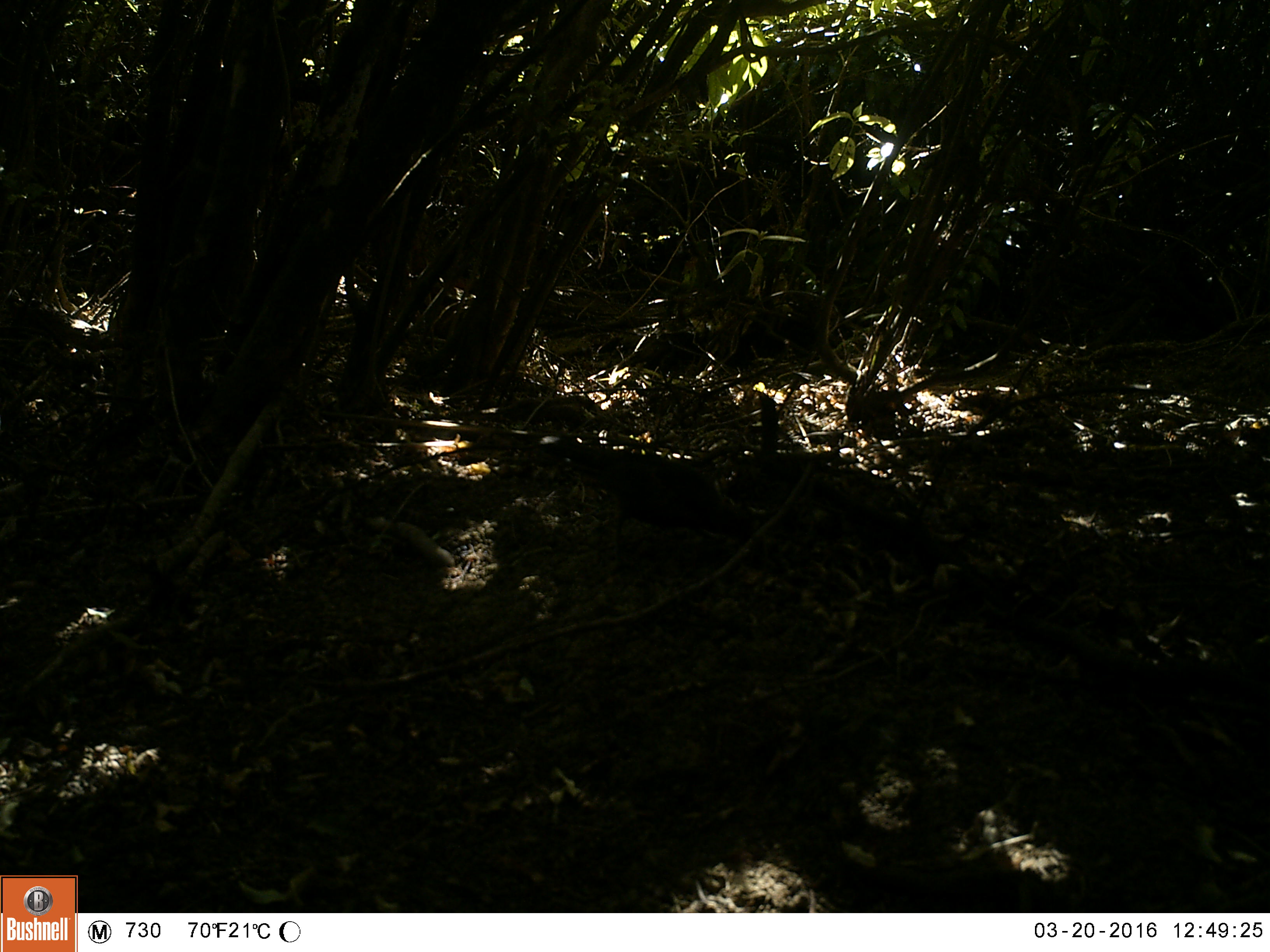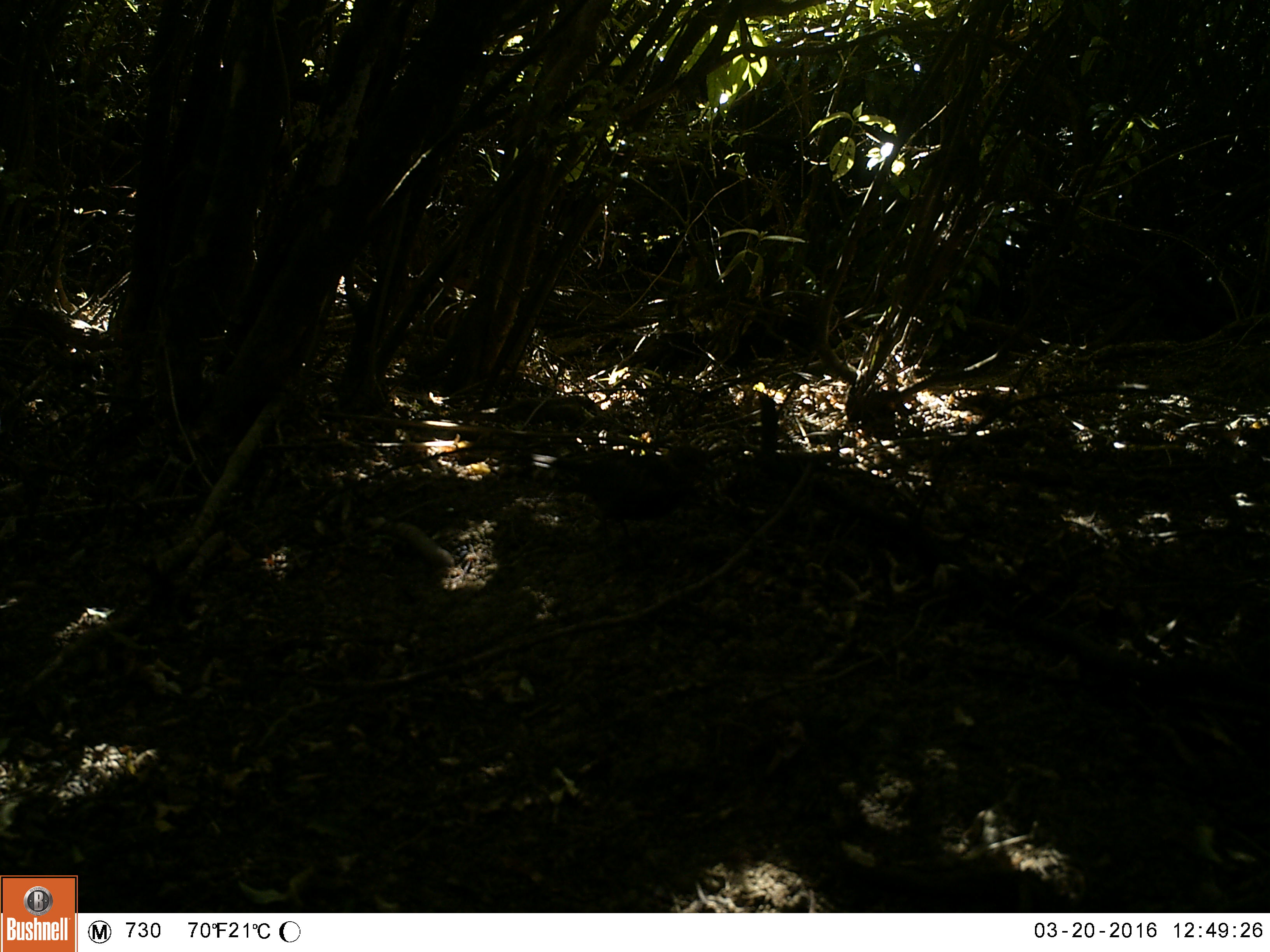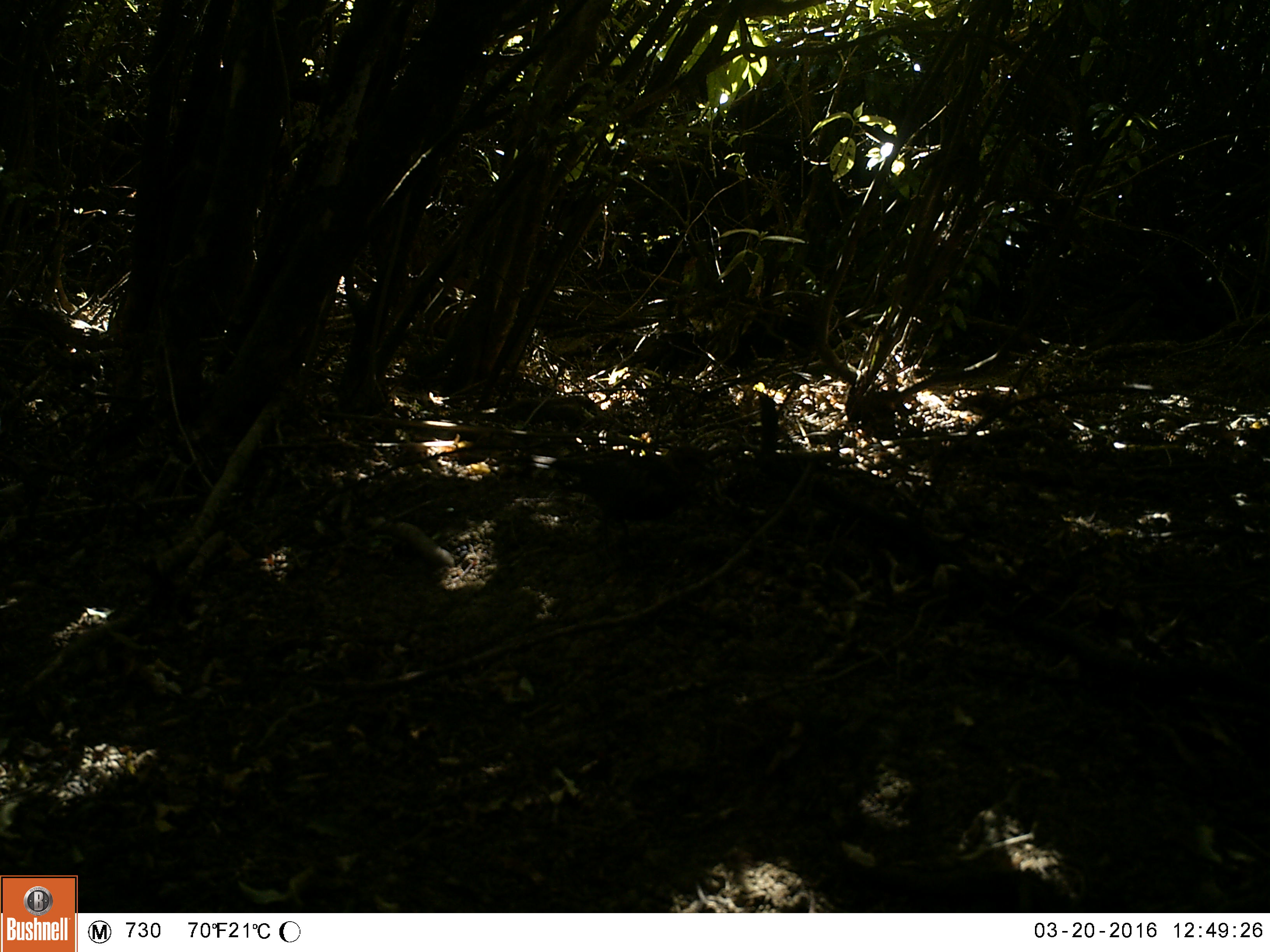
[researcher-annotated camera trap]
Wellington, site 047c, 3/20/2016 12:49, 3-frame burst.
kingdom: Animalia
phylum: Chordata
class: Aves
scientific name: Aves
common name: bird